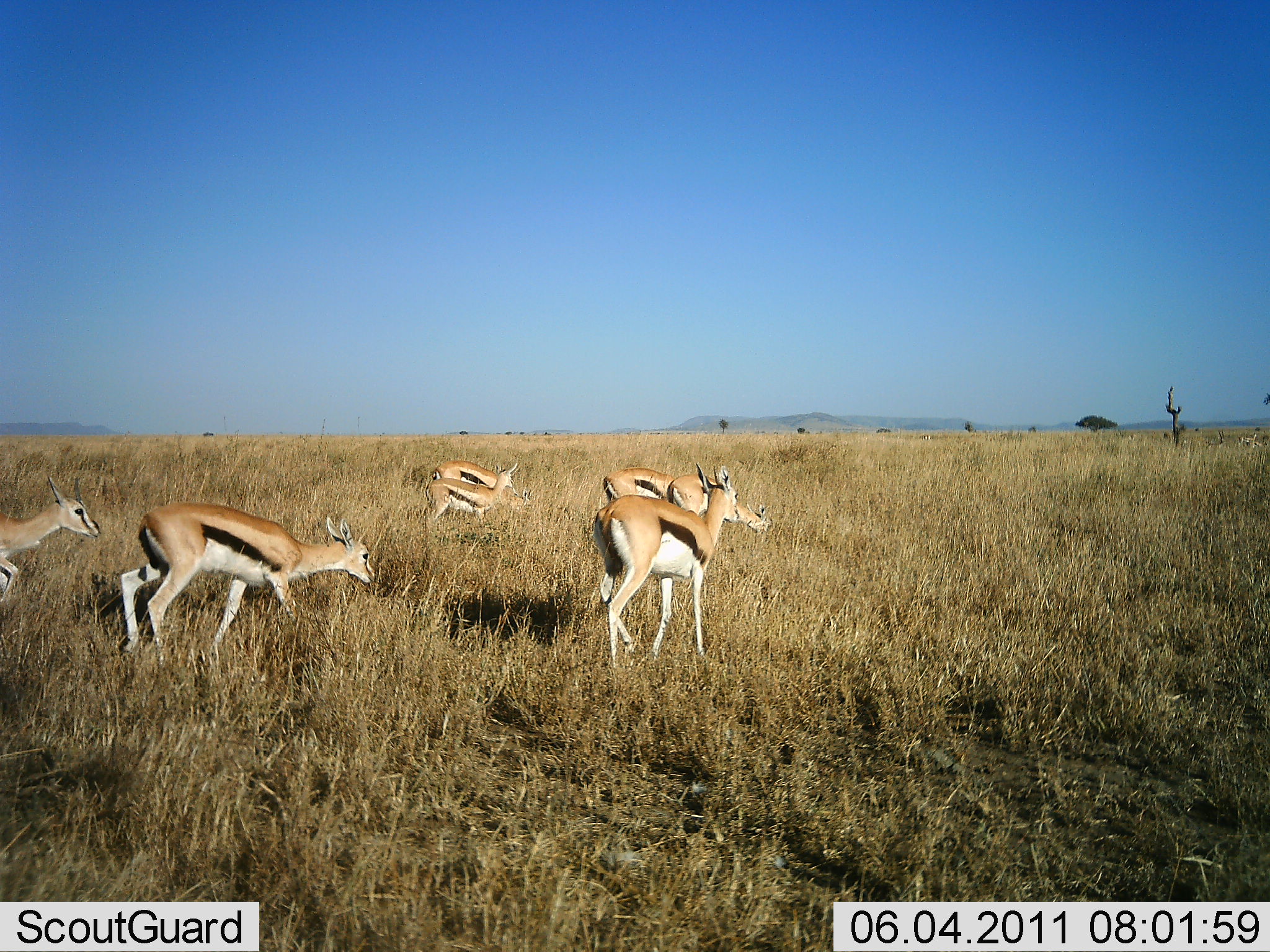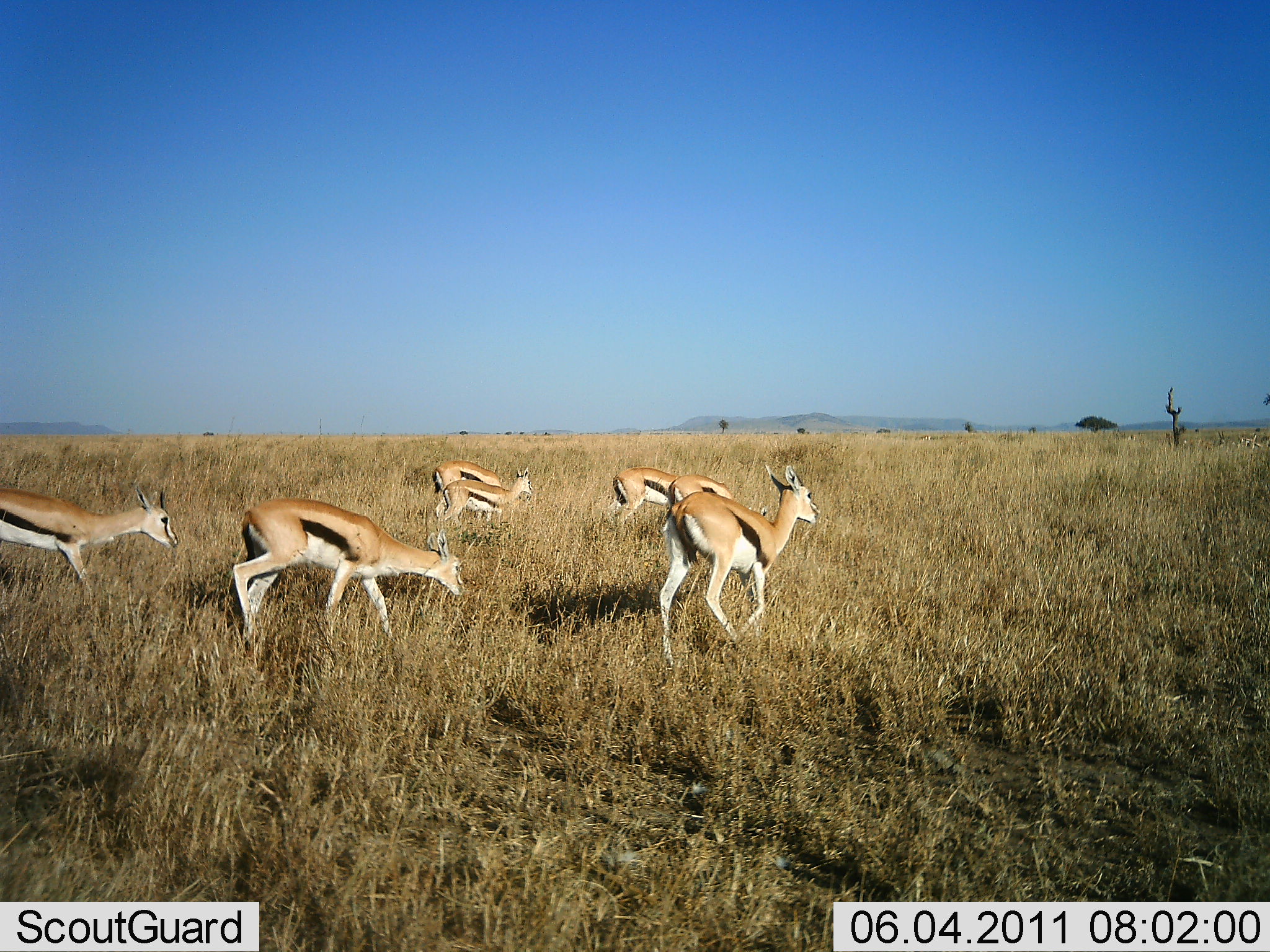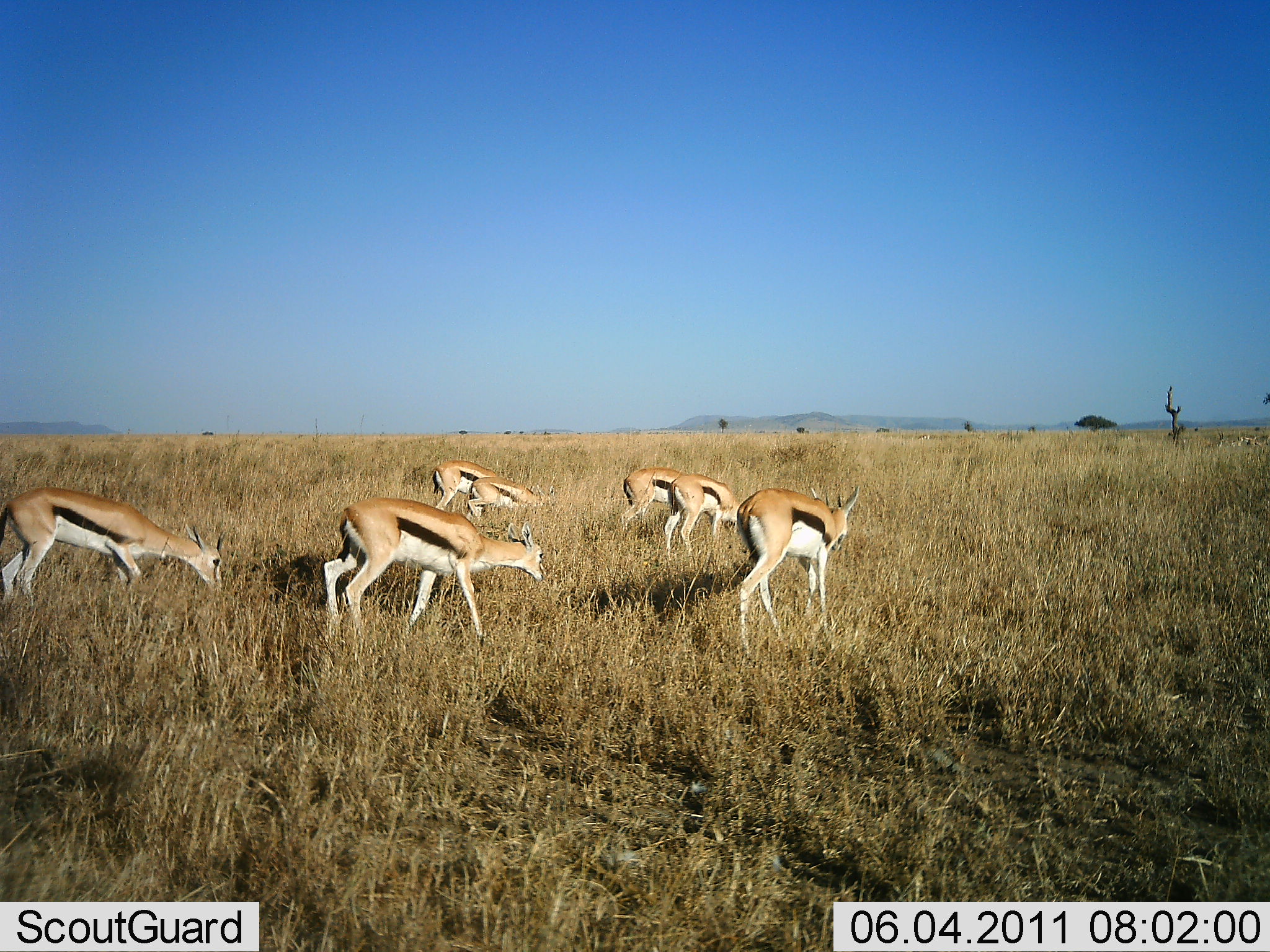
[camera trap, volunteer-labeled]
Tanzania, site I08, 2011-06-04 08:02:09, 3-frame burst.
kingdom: Animalia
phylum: Chordata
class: Mammalia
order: Artiodactyla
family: Bovidae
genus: Eudorcas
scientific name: Eudorcas thomsonii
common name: thomson's gazelle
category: gazellethomsons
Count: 7.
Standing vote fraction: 0%.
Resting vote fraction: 0%.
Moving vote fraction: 100%.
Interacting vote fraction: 0%.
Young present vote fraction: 0%.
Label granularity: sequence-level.